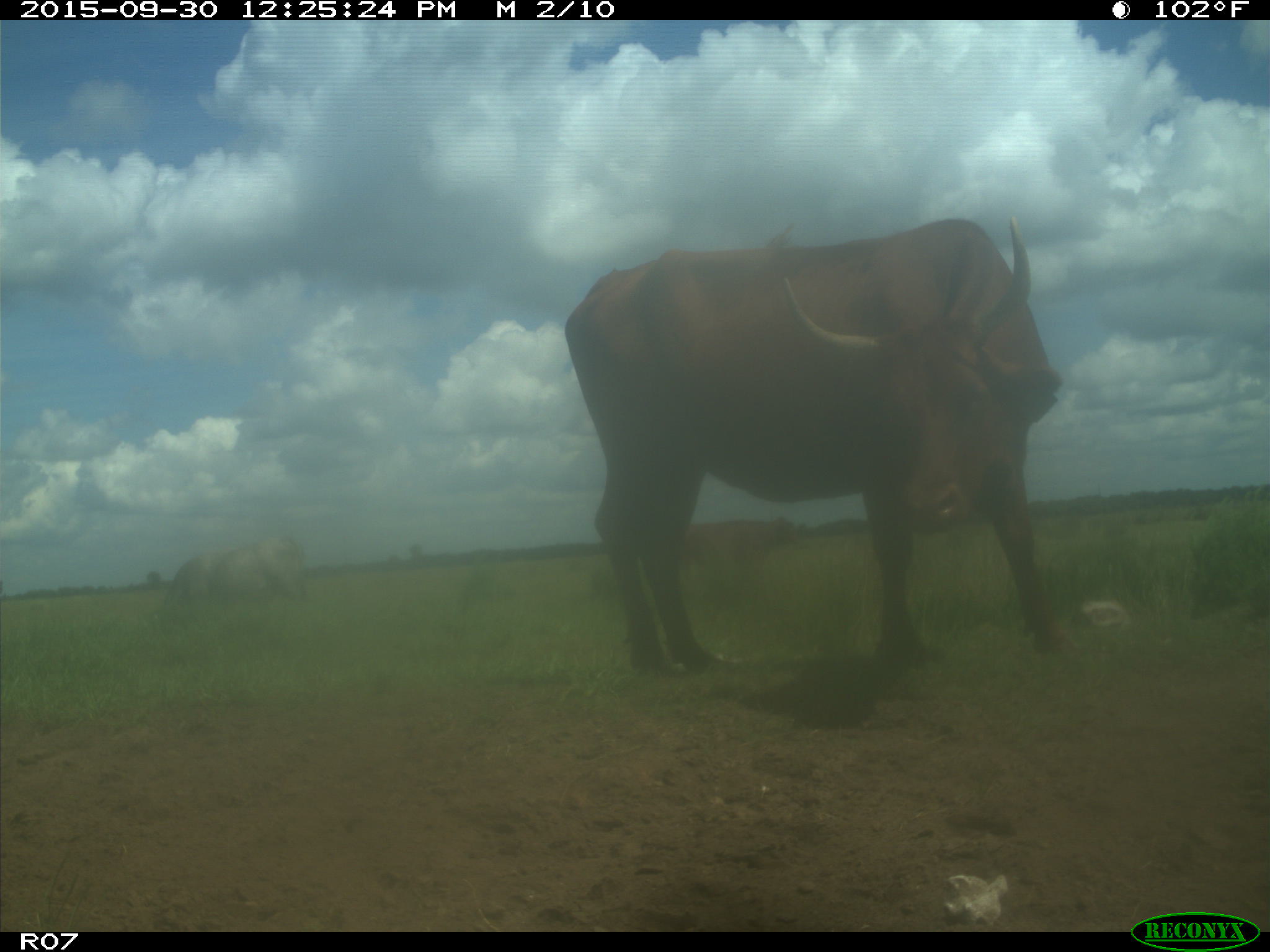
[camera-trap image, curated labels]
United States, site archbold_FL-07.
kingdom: Animalia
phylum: Chordata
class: Mammalia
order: Artiodactyla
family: Bovidae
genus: Bos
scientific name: Bos taurus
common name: domestic cow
Bos taurus (domestic cow).